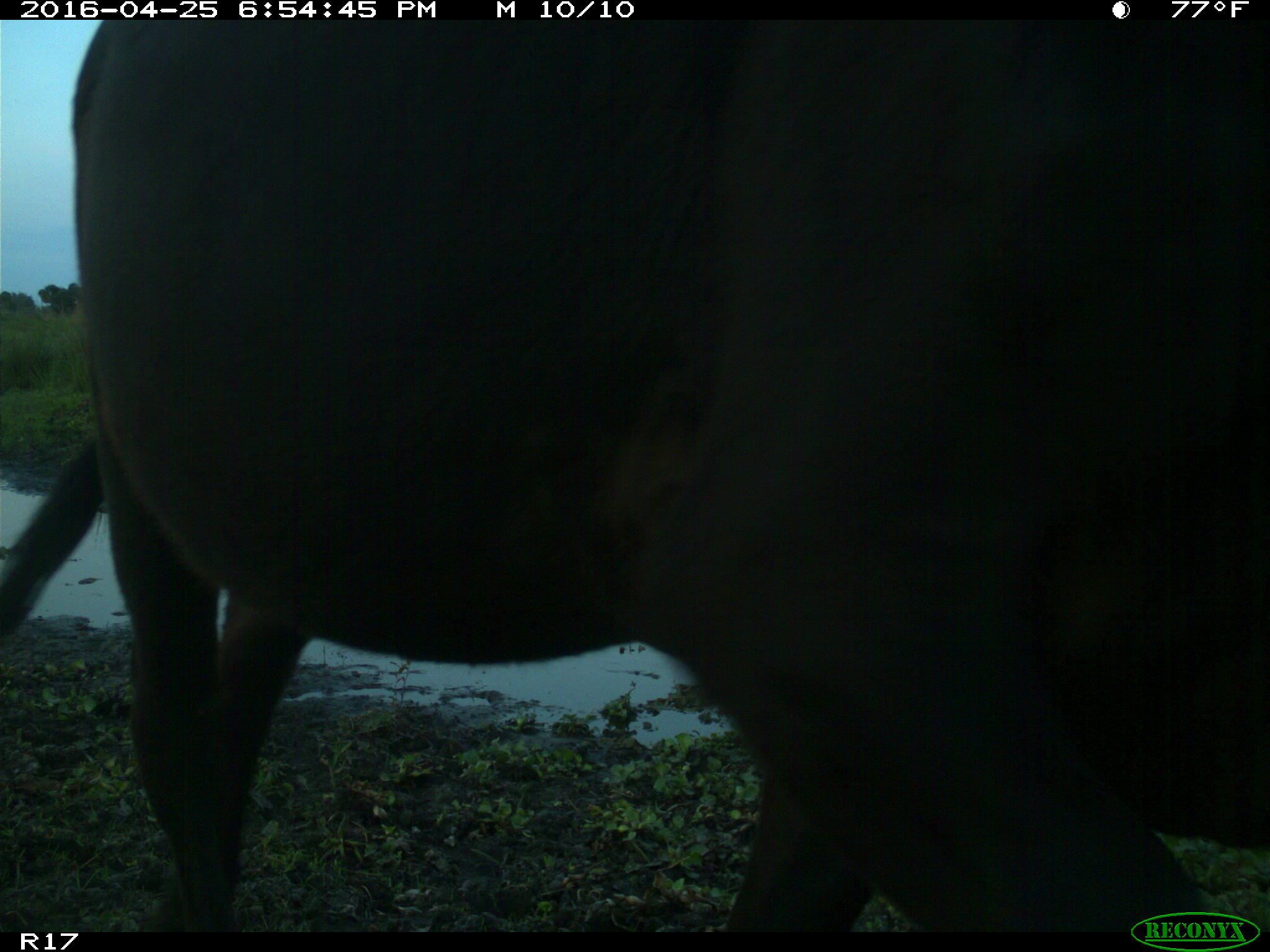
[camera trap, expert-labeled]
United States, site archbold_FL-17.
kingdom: Animalia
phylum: Chordata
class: Mammalia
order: Artiodactyla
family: Bovidae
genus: Bos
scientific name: Bos taurus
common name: domestic cow